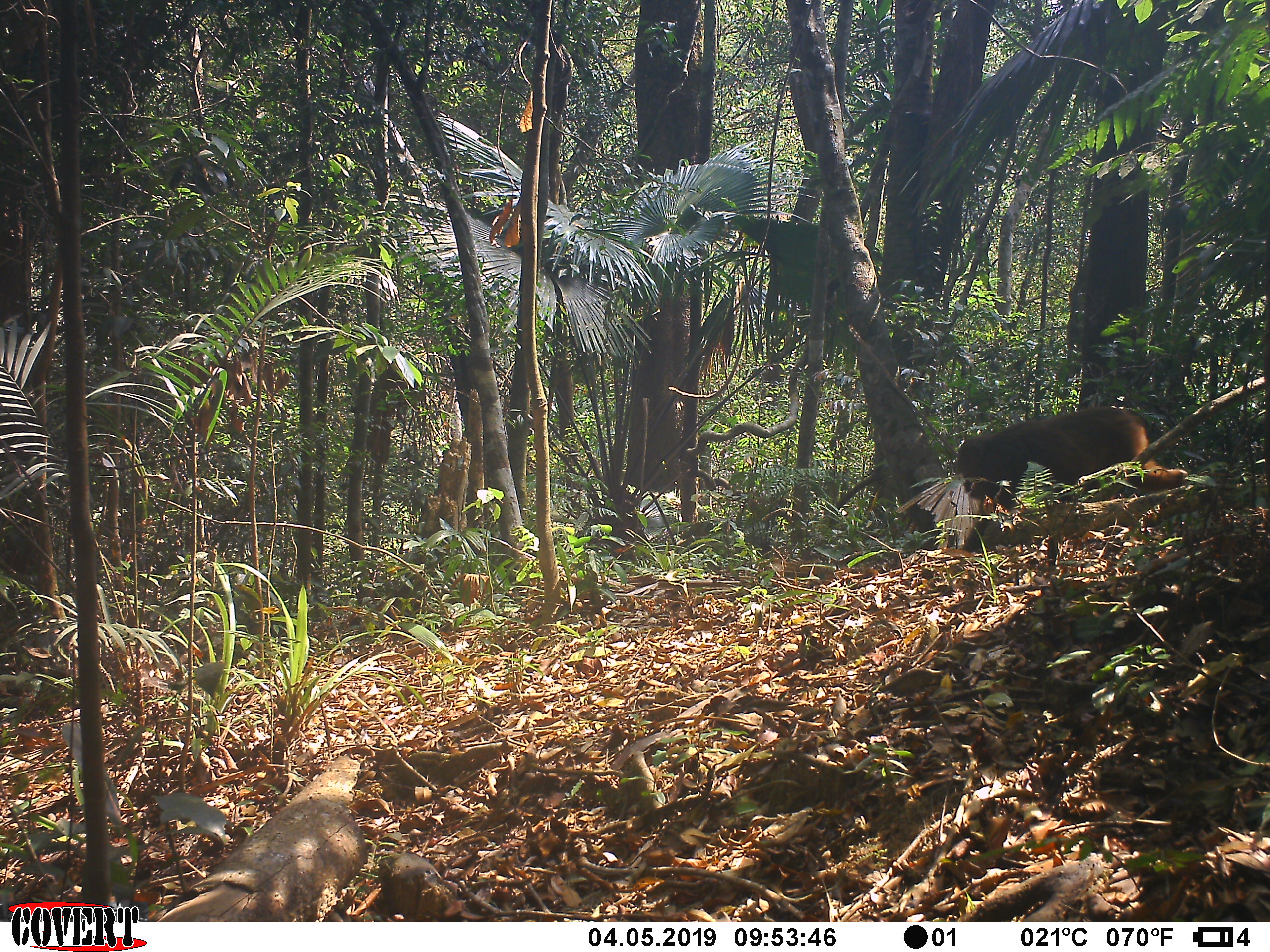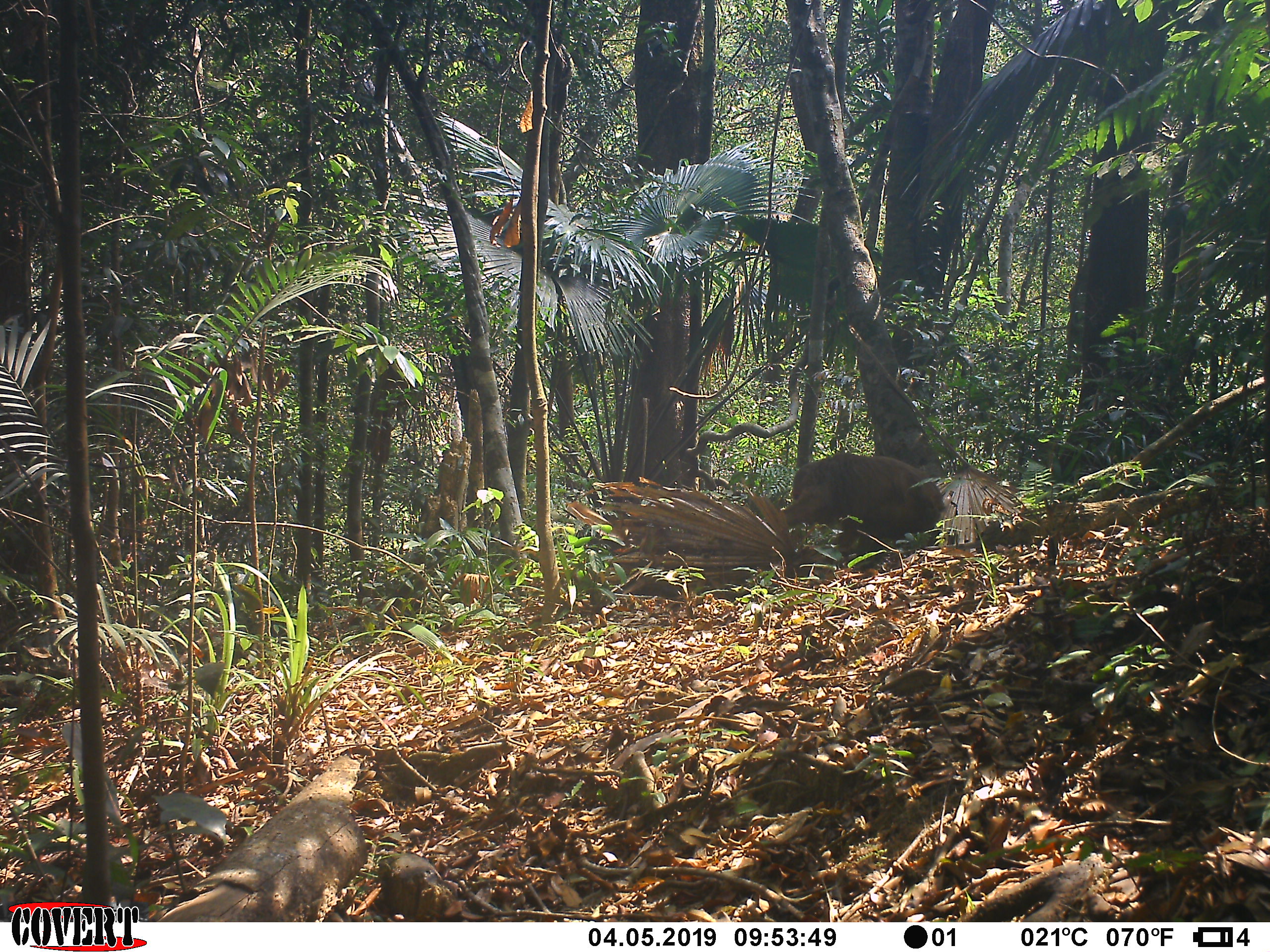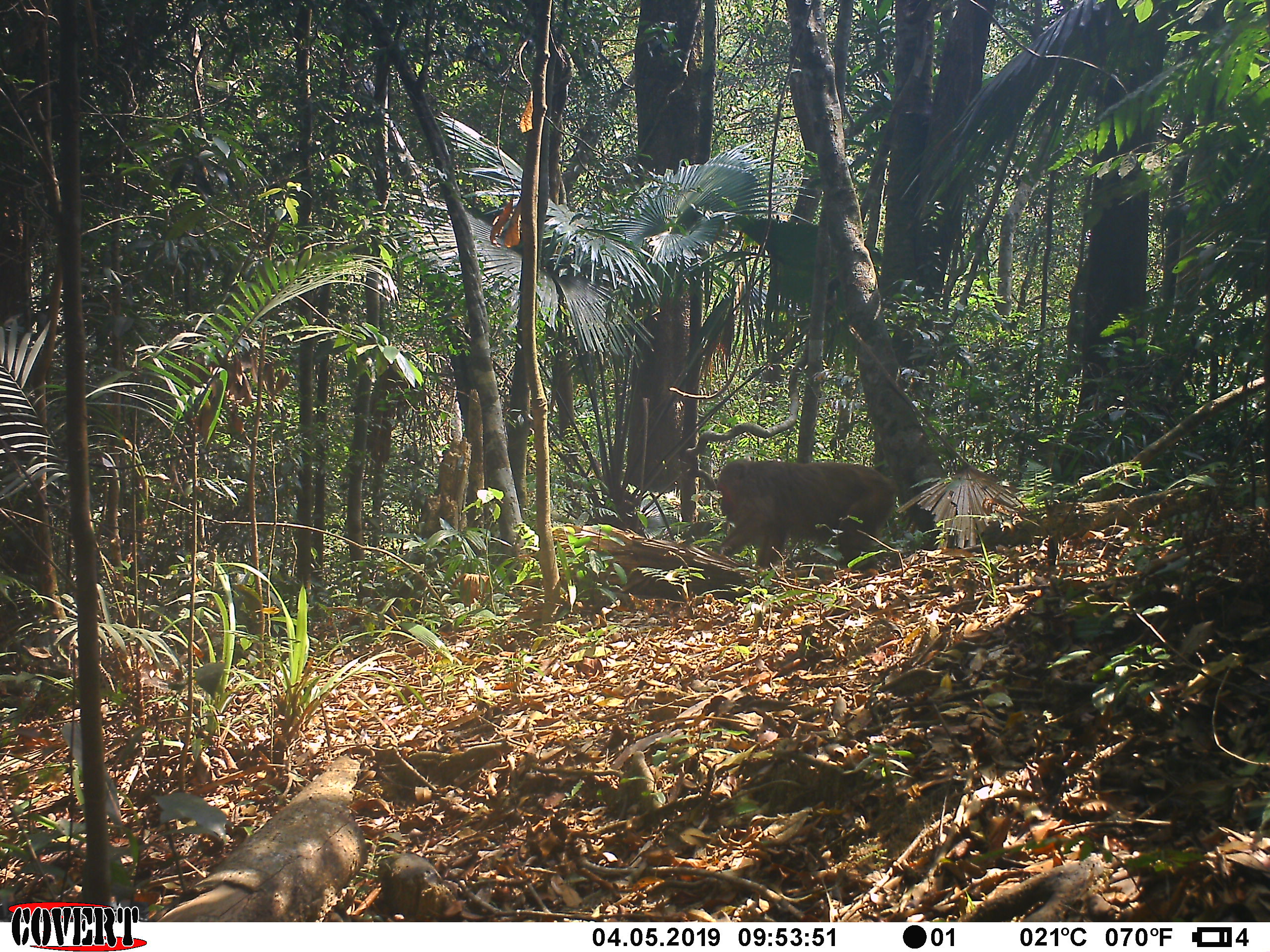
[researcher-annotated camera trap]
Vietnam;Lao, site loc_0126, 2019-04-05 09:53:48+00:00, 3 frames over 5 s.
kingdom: Animalia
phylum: Chordata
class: Mammalia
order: Primates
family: Cercopithecidae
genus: Macaca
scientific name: Macaca arctoides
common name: stump-tailed macaque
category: stump tailed macaque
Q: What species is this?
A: Stump tailed macaque (stump-tailed macaque) (Macaca arctoides).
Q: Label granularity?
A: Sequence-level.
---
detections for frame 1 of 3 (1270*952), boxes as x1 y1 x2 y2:
stump tailed macaque: 952 405 1188 515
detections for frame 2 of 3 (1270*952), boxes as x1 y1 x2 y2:
stump tailed macaque: 780 452 947 573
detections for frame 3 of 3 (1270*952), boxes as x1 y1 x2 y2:
stump tailed macaque: 715 457 901 570